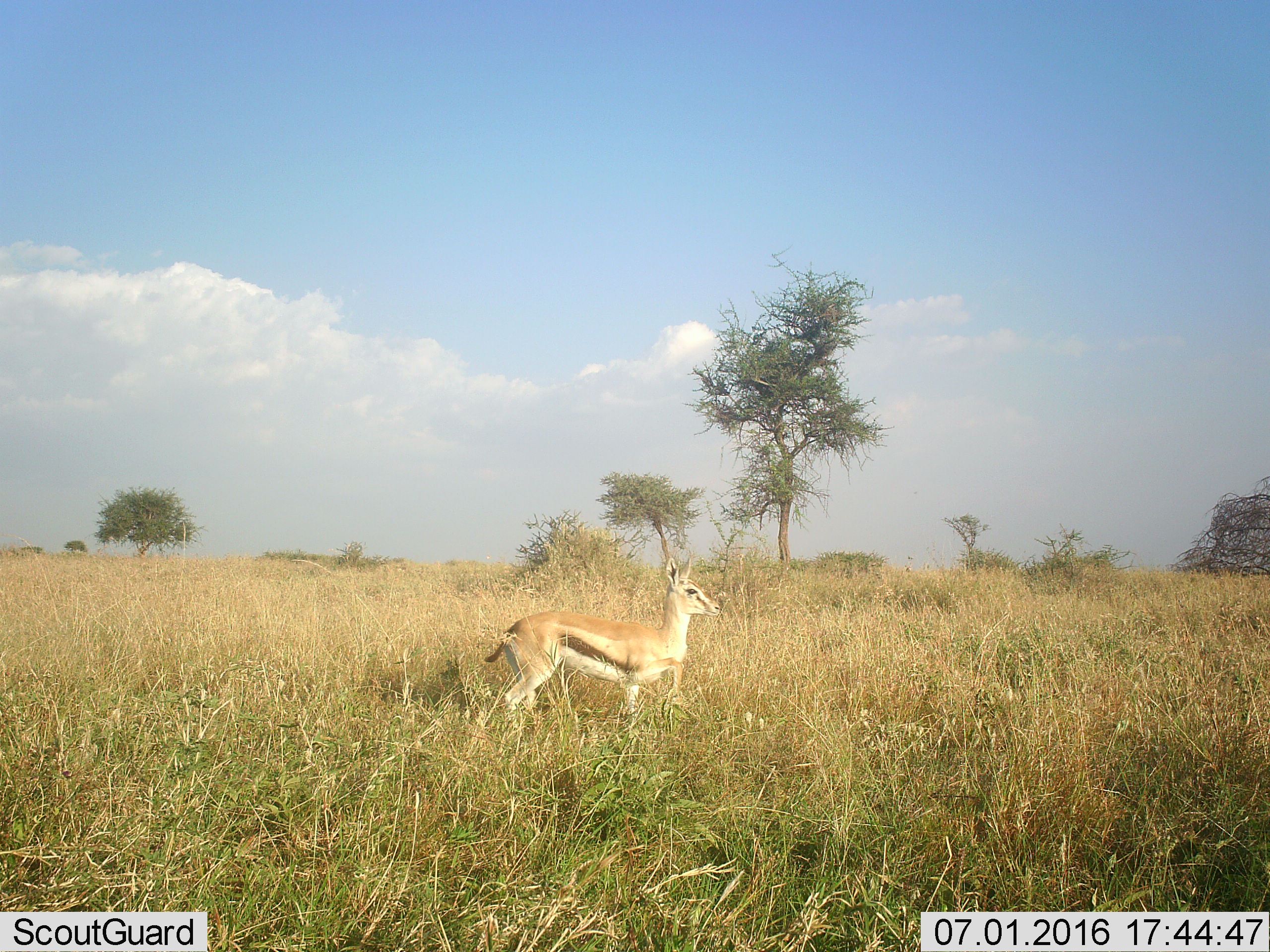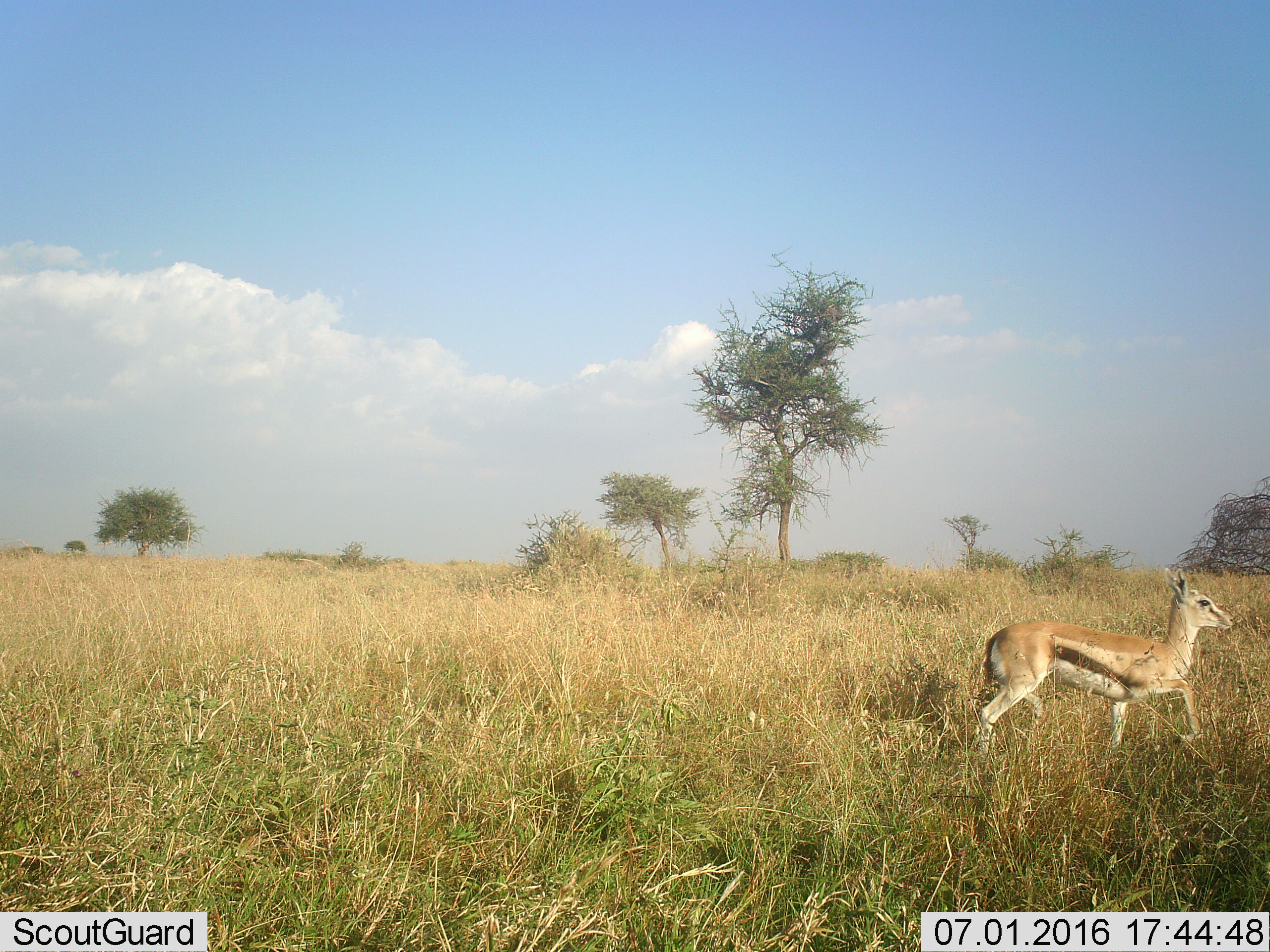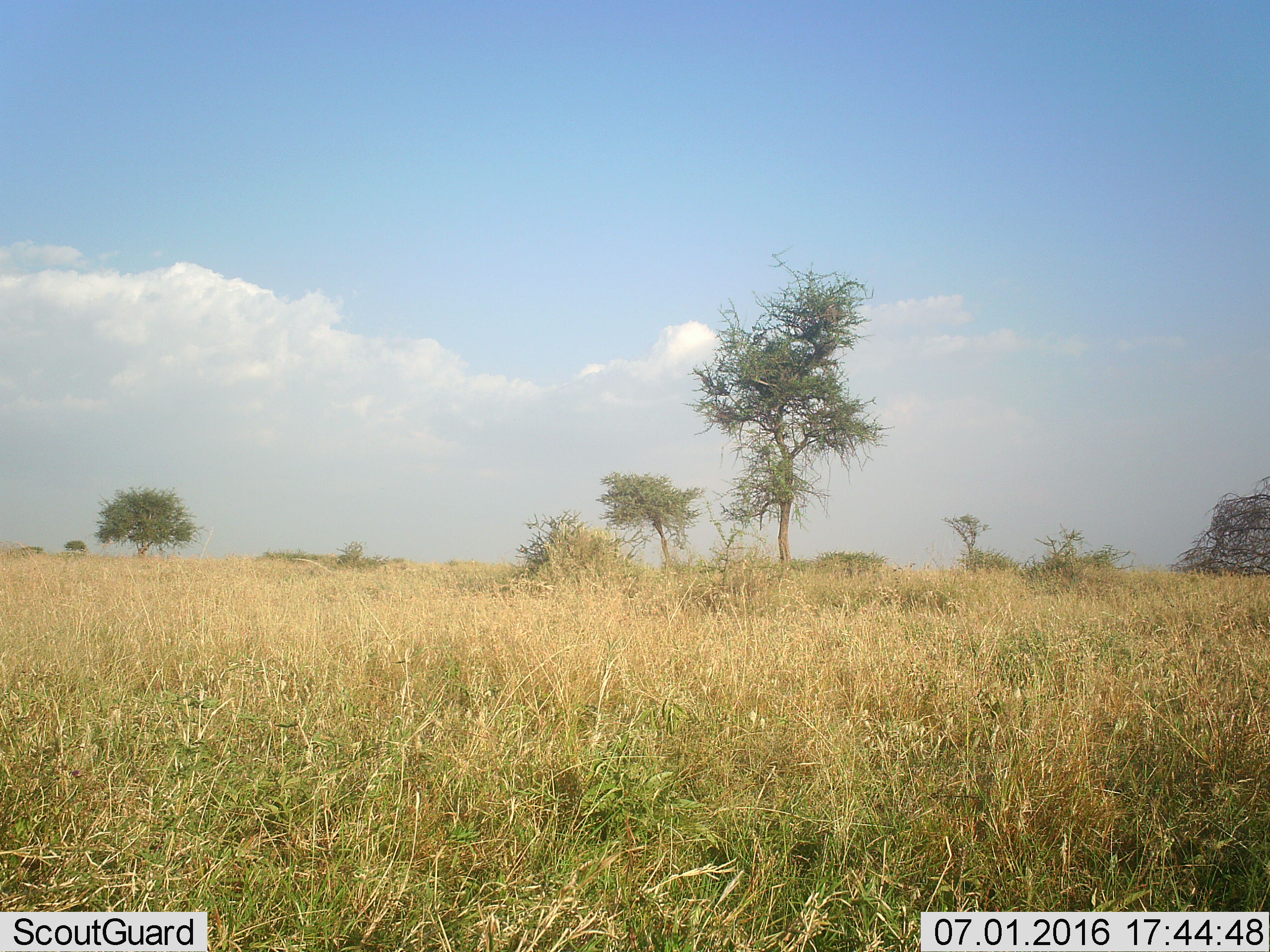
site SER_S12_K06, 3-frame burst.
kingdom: Animalia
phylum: Chordata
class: Mammalia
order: Artiodactyla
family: Bovidae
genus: Eudorcas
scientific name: Eudorcas thomsonii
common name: thomson's gazelle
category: gazellethomsons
Gazellethomsons (thomson's gazelle) (Eudorcas thomsonii), count 1. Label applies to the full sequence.